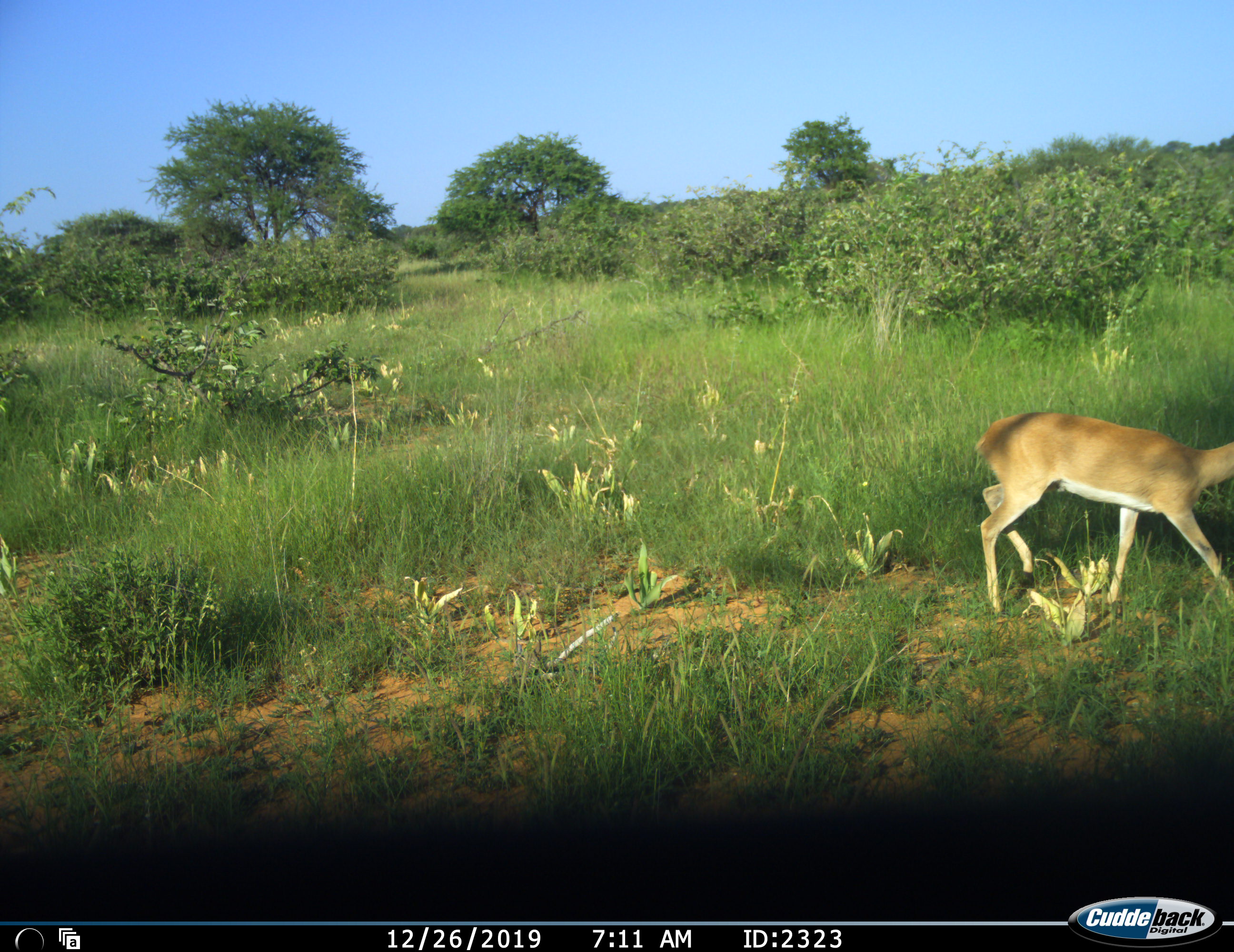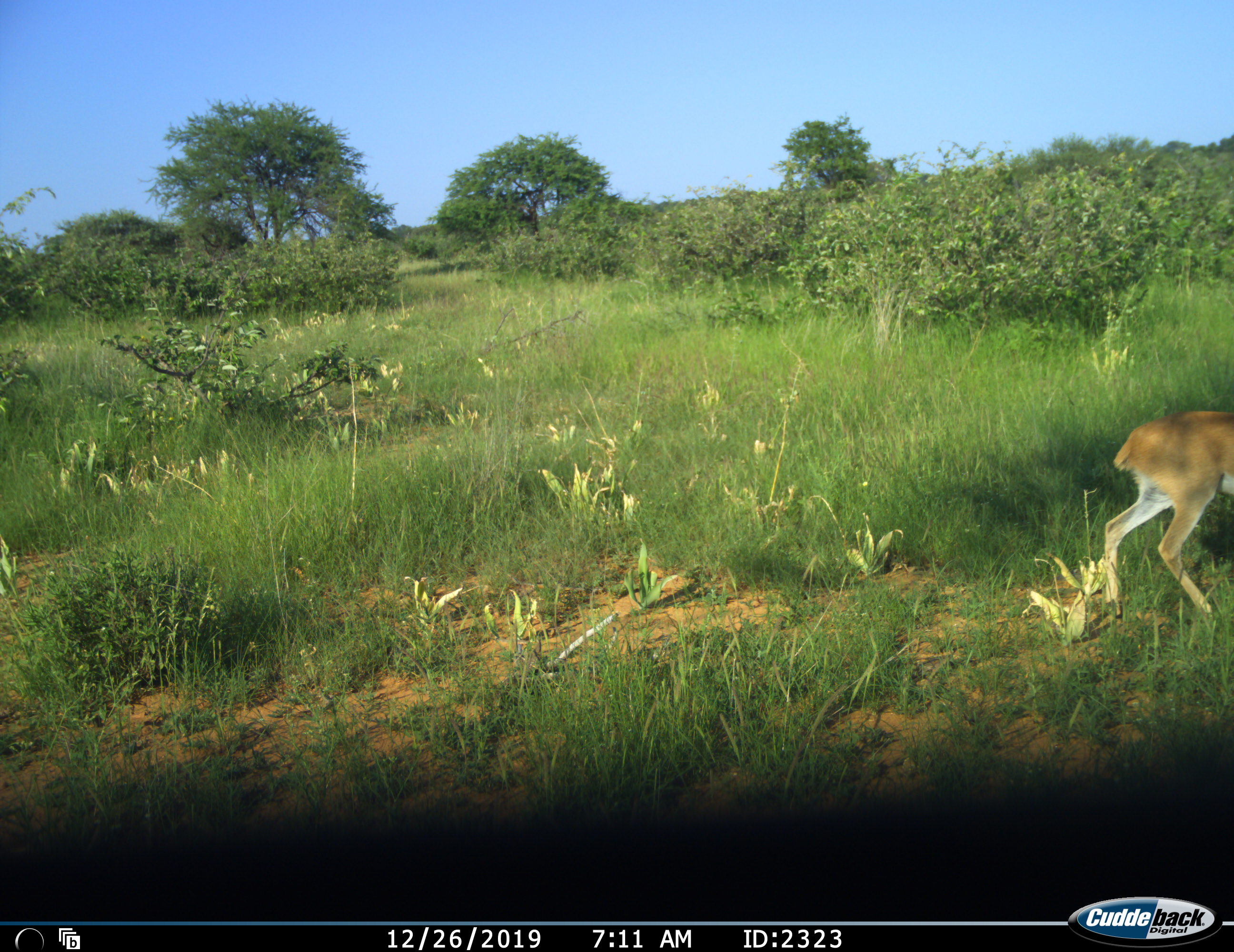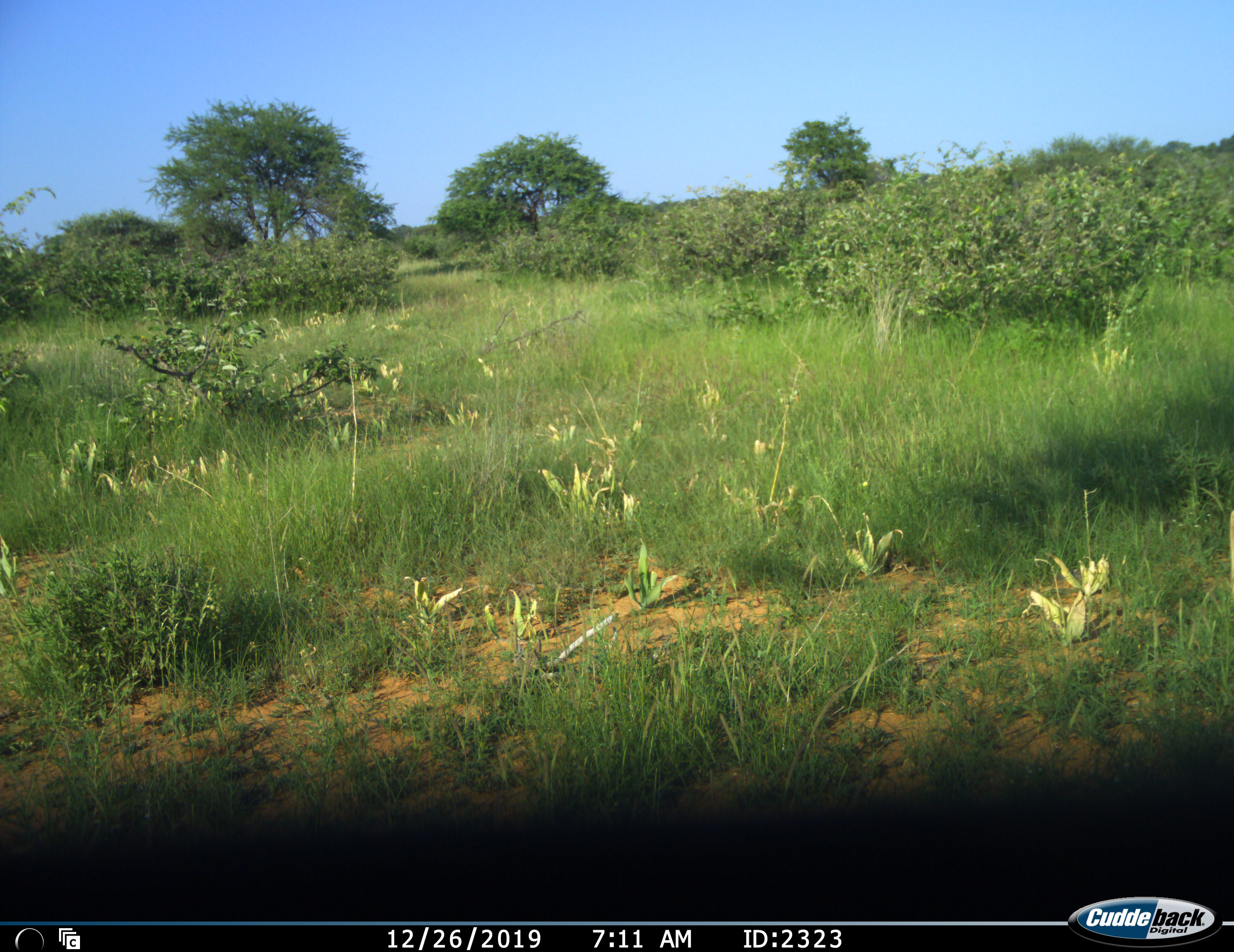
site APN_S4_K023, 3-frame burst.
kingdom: Animalia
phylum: Chordata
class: Mammalia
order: Artiodactyla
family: Bovidae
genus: Aepyceros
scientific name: Aepyceros melampus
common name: impala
Impala (Aepyceros melampus), count 1. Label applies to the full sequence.